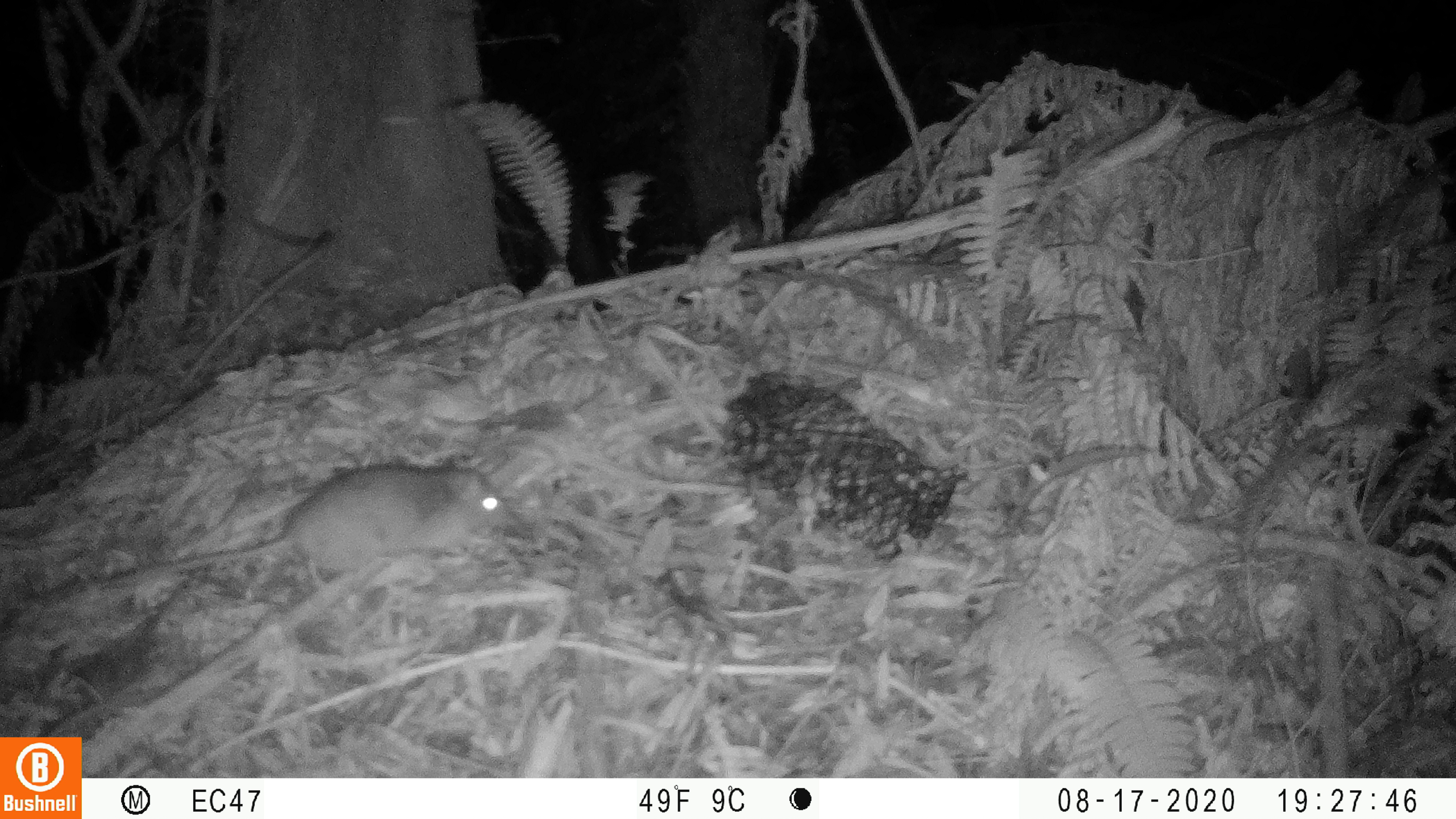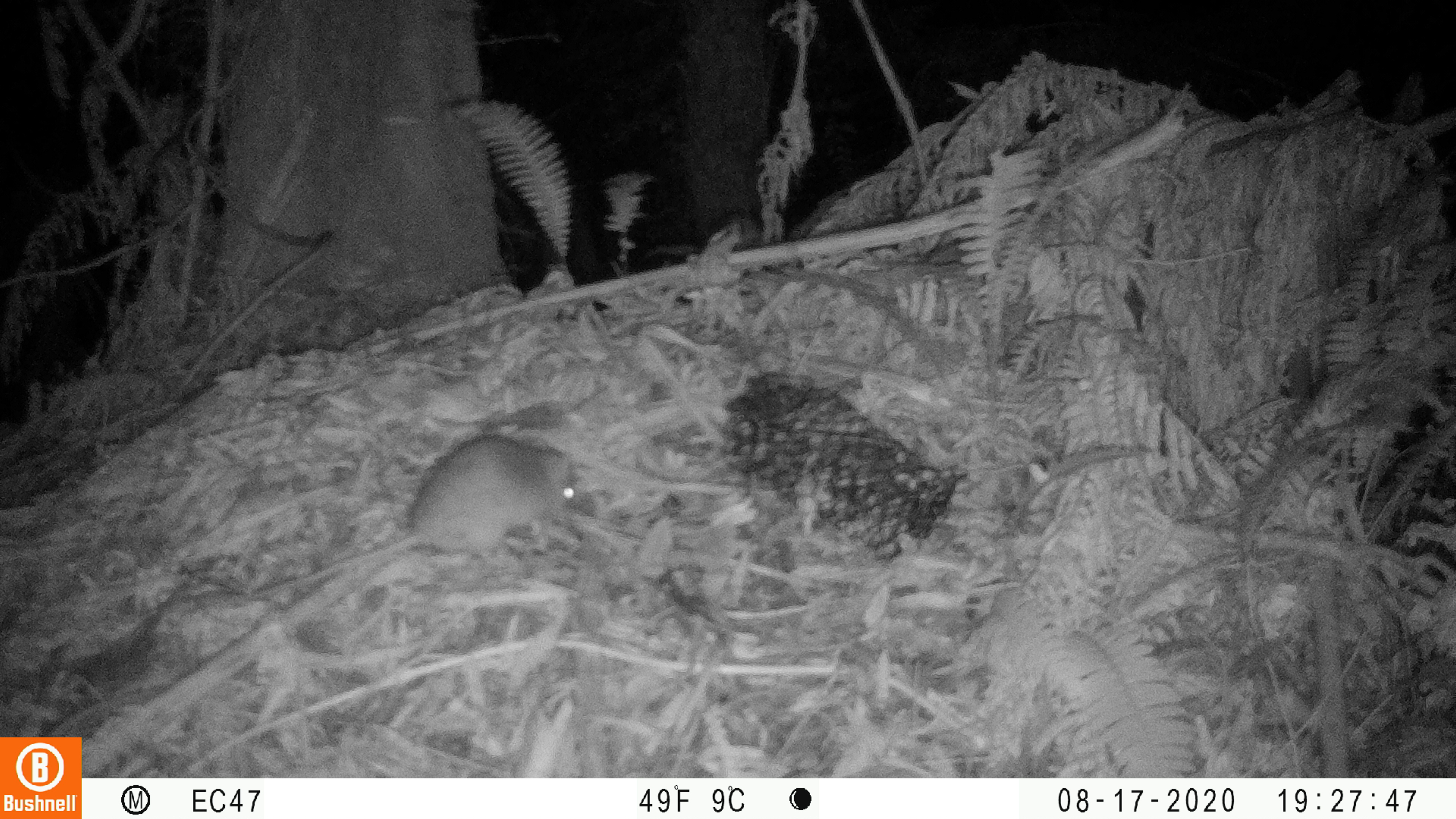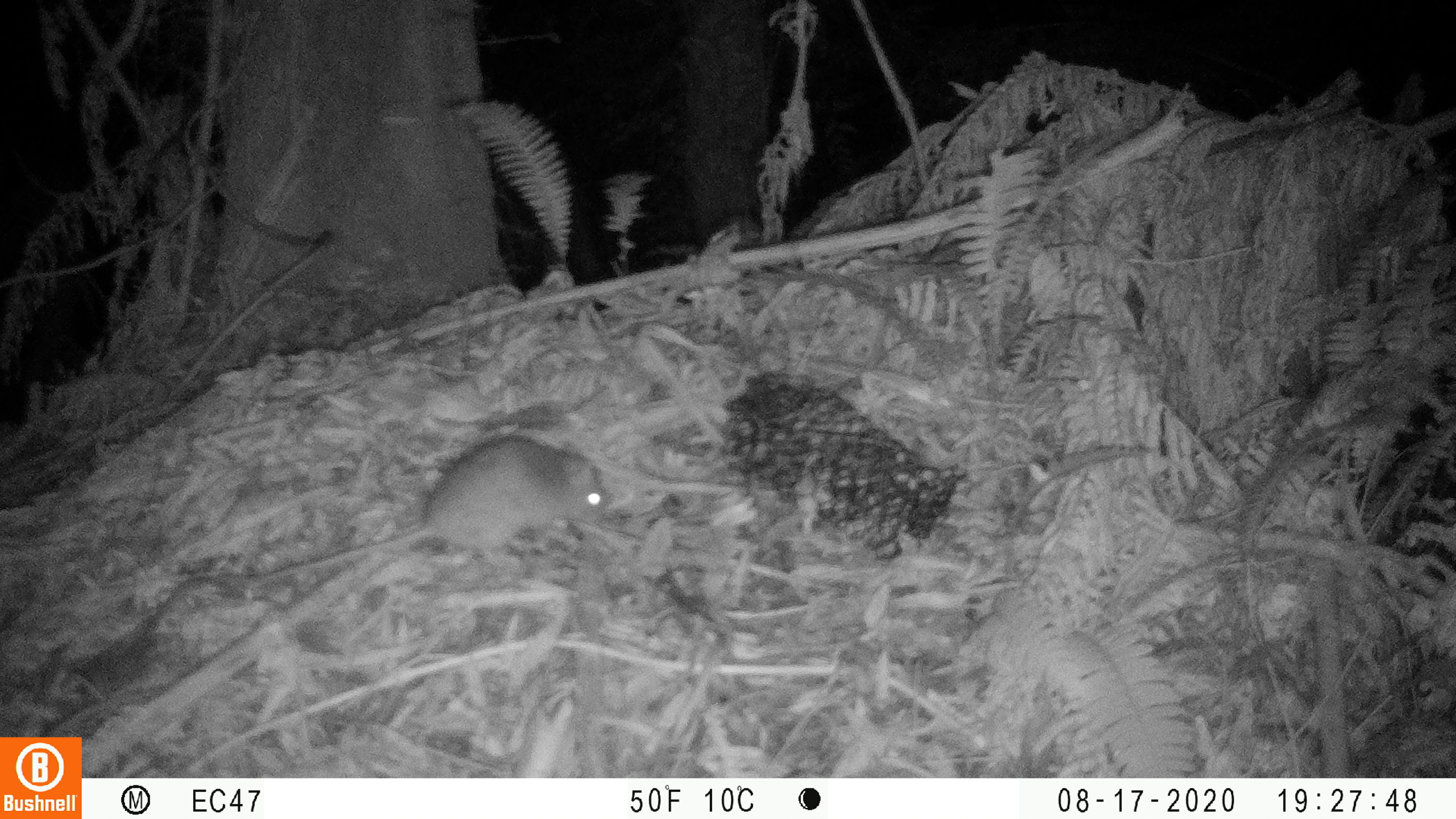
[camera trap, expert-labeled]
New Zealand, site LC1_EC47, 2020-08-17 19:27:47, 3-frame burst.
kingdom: Animalia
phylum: Chordata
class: Mammalia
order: Rodentia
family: Muridae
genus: Rattus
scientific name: Rattus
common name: rat